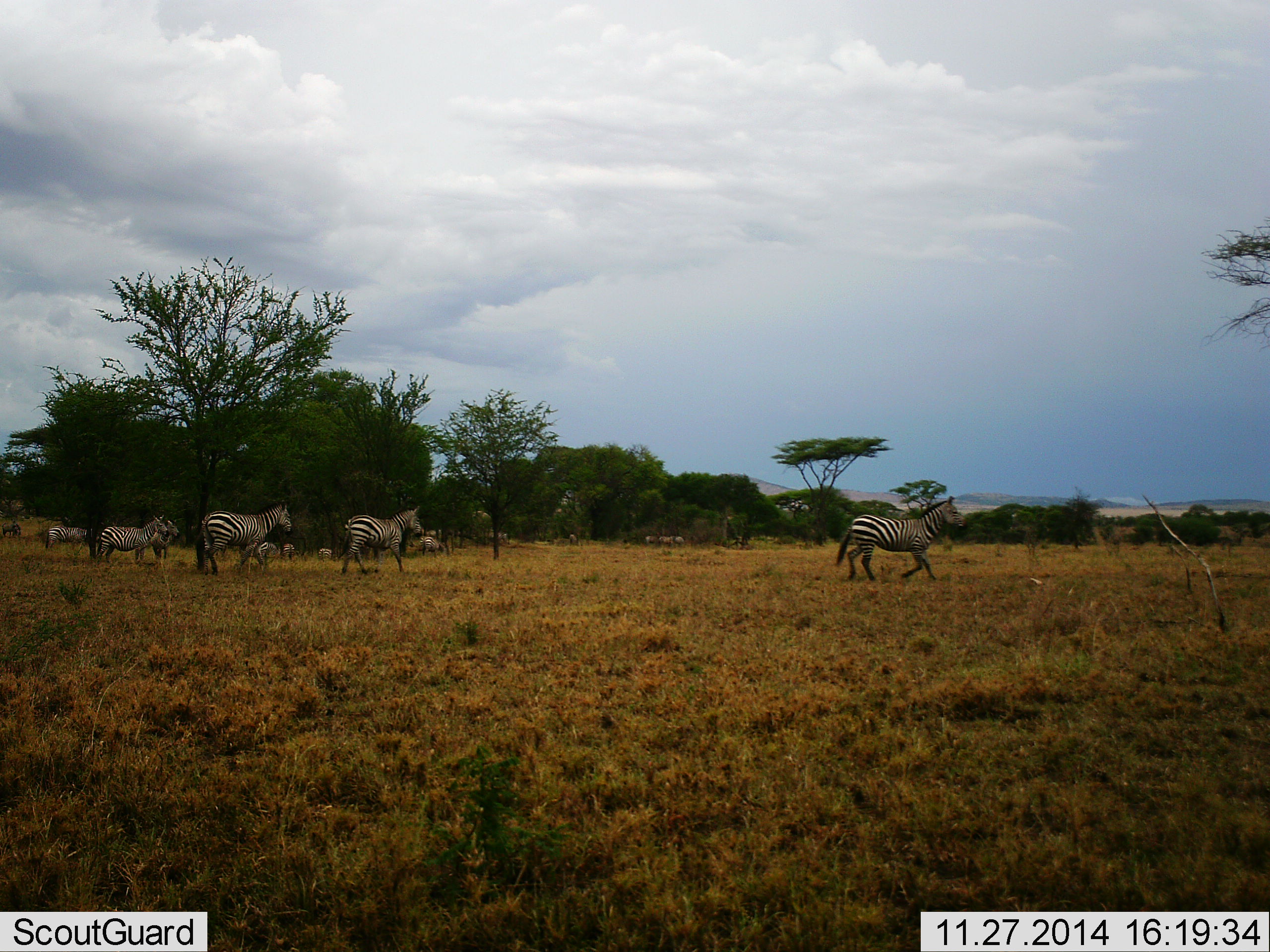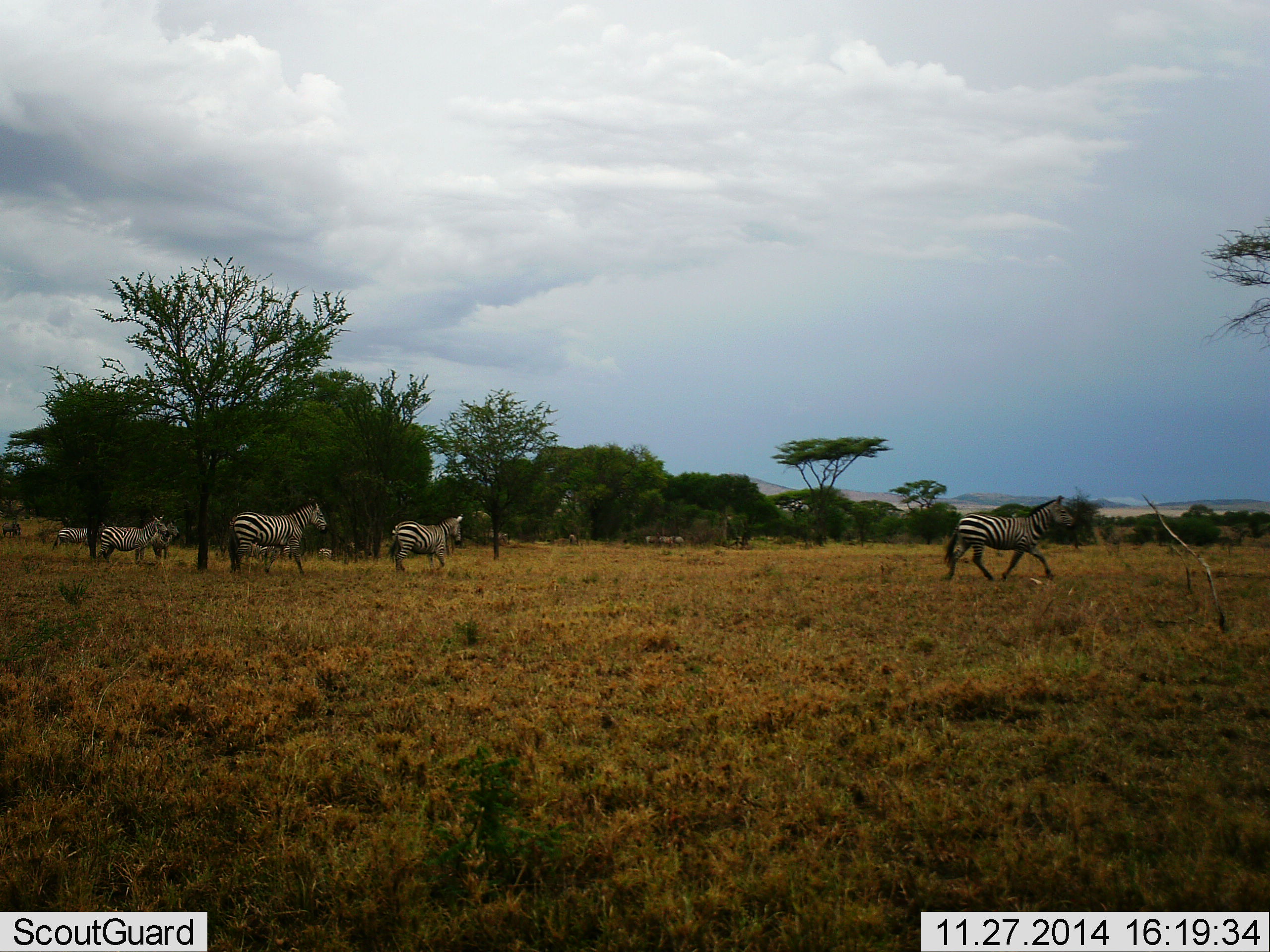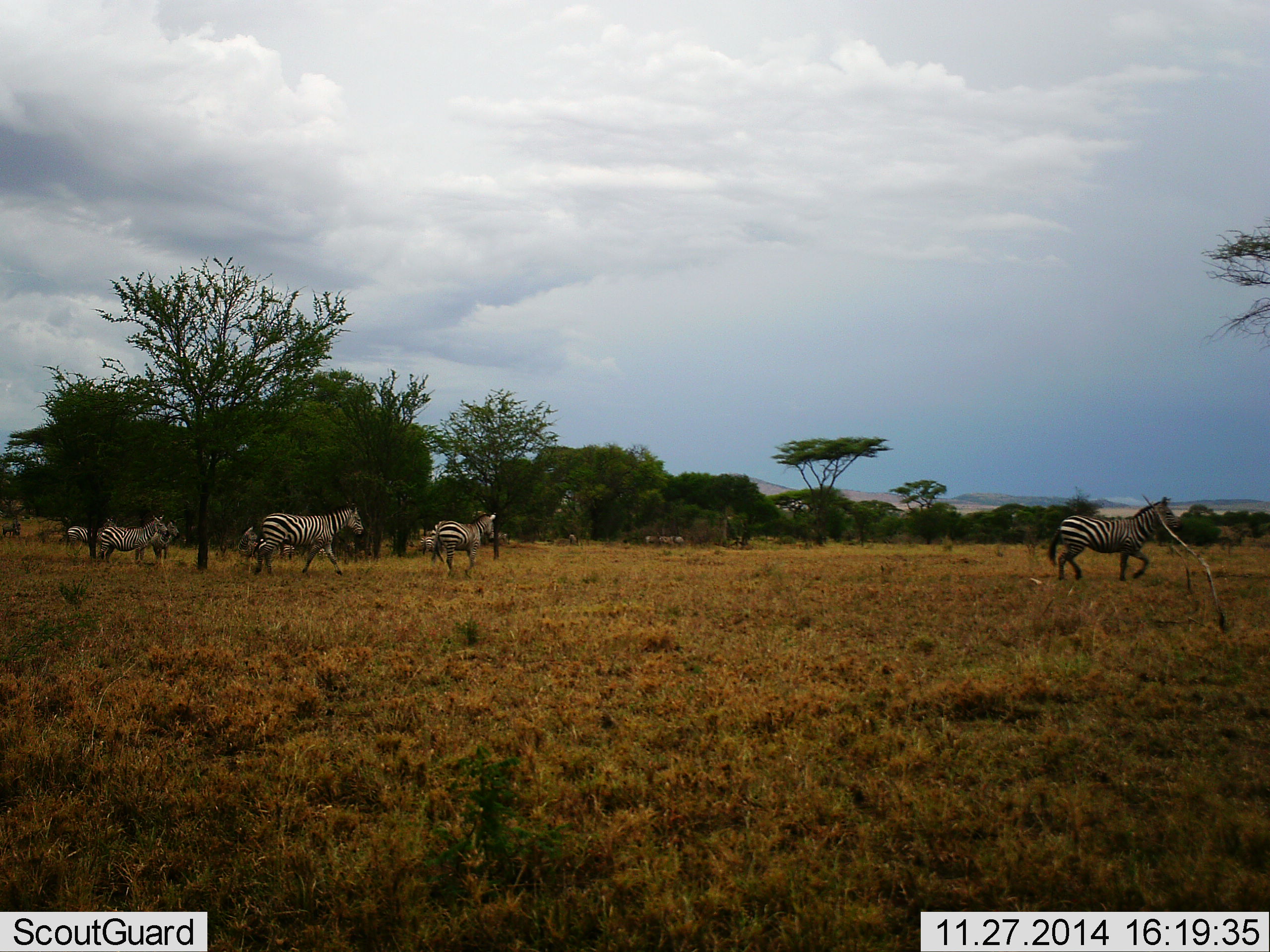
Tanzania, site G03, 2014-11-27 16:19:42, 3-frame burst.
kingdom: Animalia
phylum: Chordata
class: Mammalia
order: Perissodactyla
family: Equidae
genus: Equus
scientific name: Equus quagga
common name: plains zebra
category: zebra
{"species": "zebra (plains zebra) (Equus quagga)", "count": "6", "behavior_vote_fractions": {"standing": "50%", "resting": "0%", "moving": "90%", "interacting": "10%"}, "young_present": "10%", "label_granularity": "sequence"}